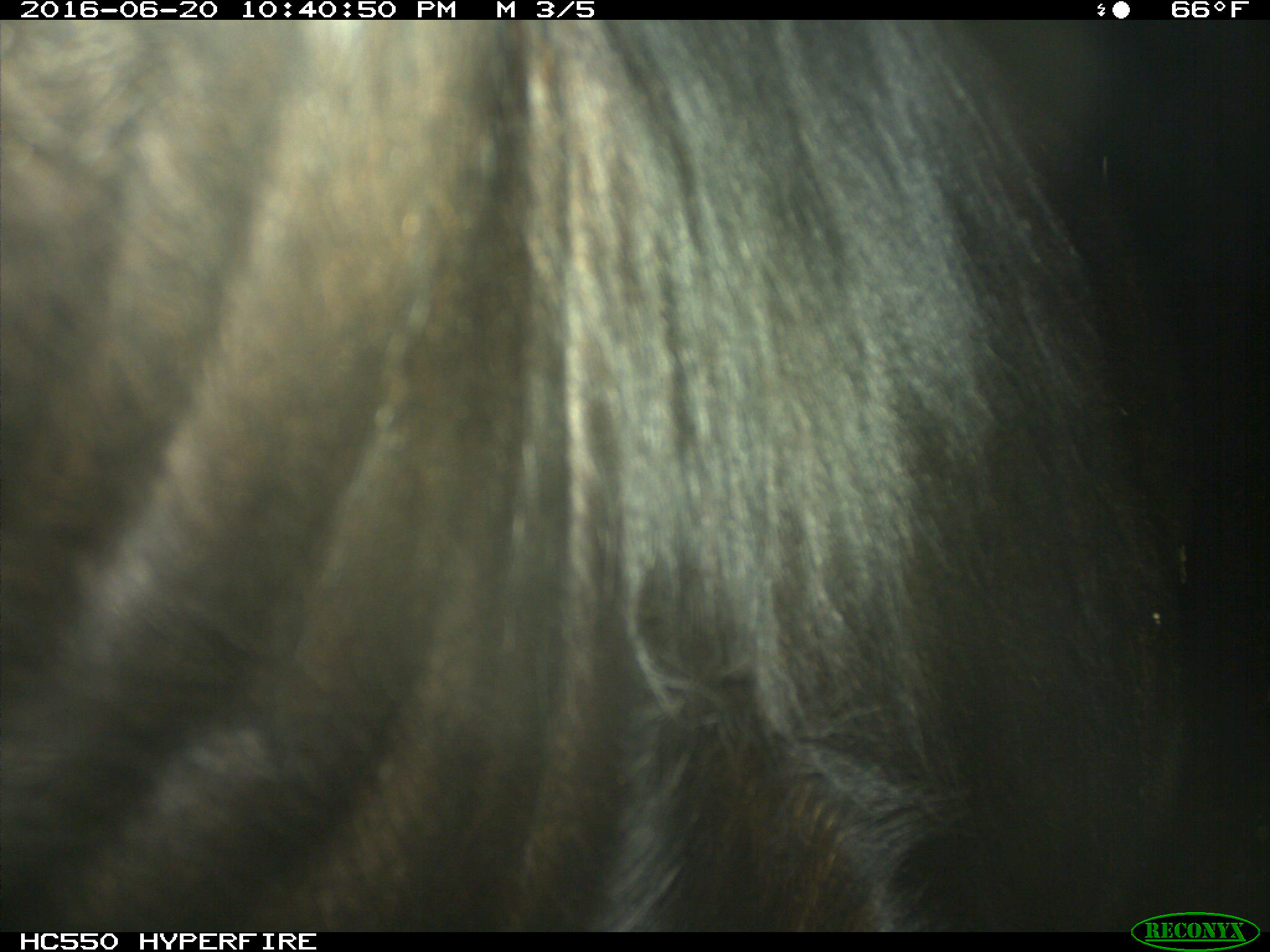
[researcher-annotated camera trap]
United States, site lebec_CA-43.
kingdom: Animalia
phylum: Chordata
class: Mammalia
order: Artiodactyla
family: Bovidae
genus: Bos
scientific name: Bos taurus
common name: domestic cow